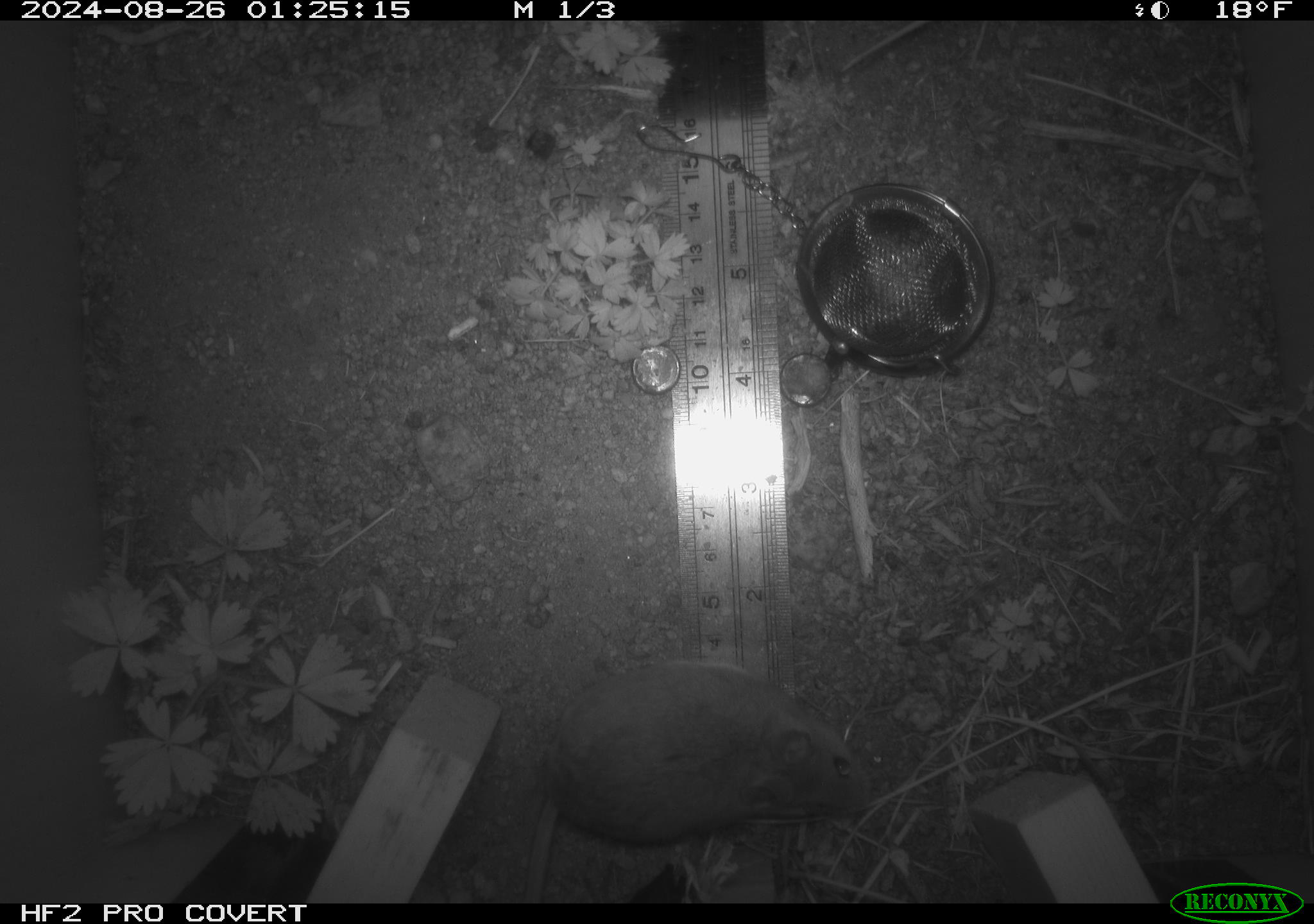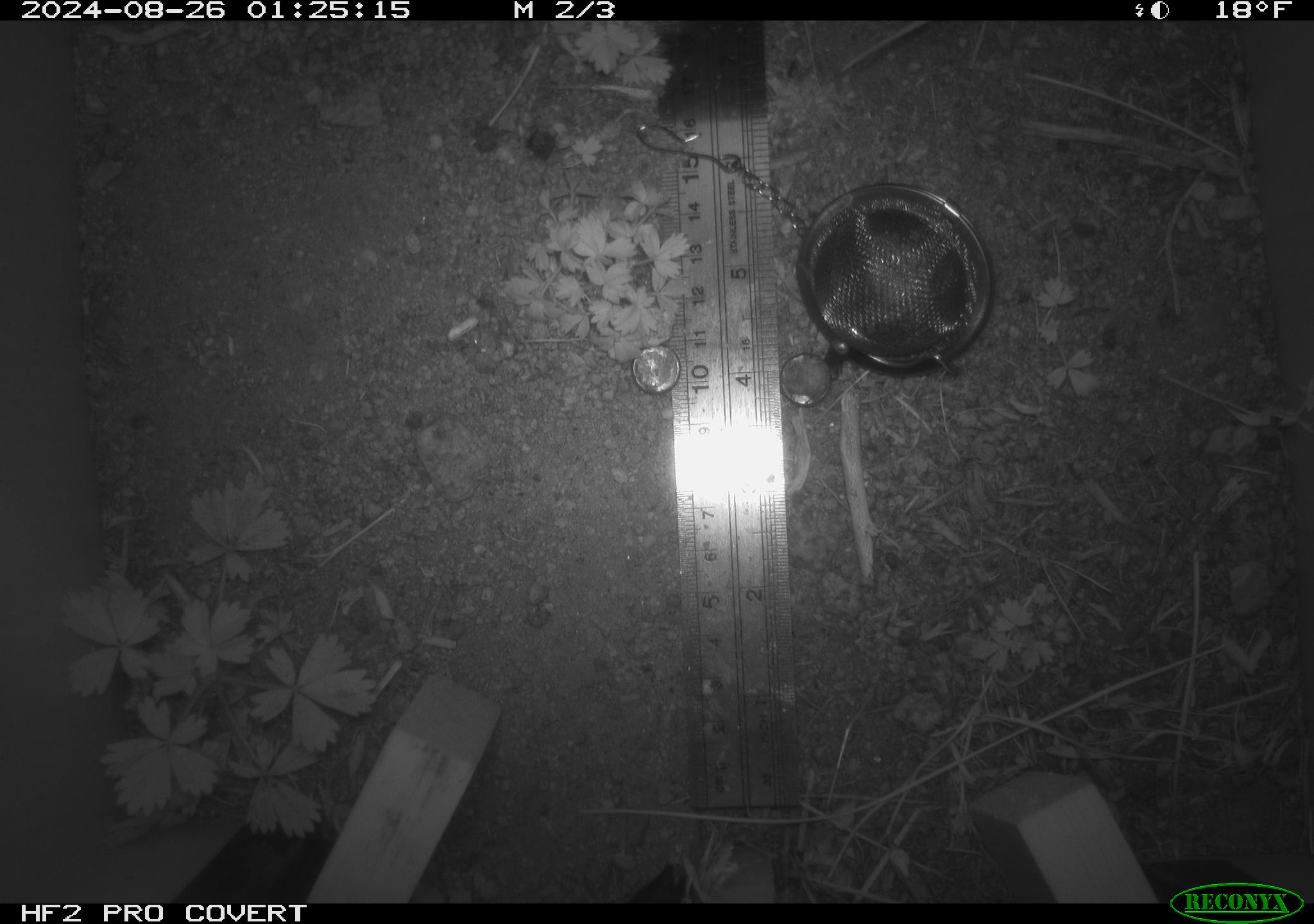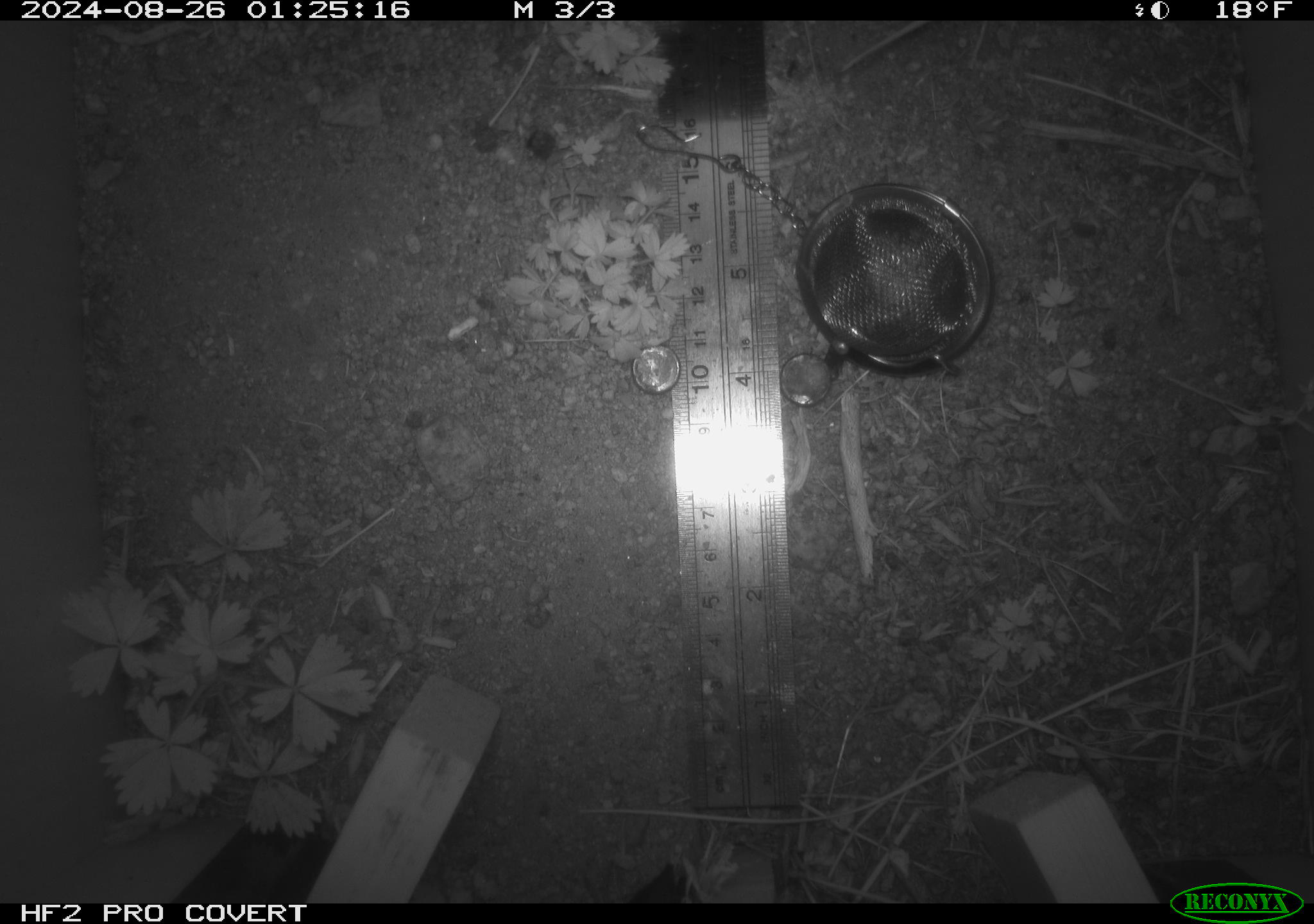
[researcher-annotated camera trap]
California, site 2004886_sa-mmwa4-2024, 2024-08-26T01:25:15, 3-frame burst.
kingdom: Animalia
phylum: Chordata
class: Mammalia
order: Rodentia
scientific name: Rodentia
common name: mouse species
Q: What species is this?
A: Mouse species (Rodentia).